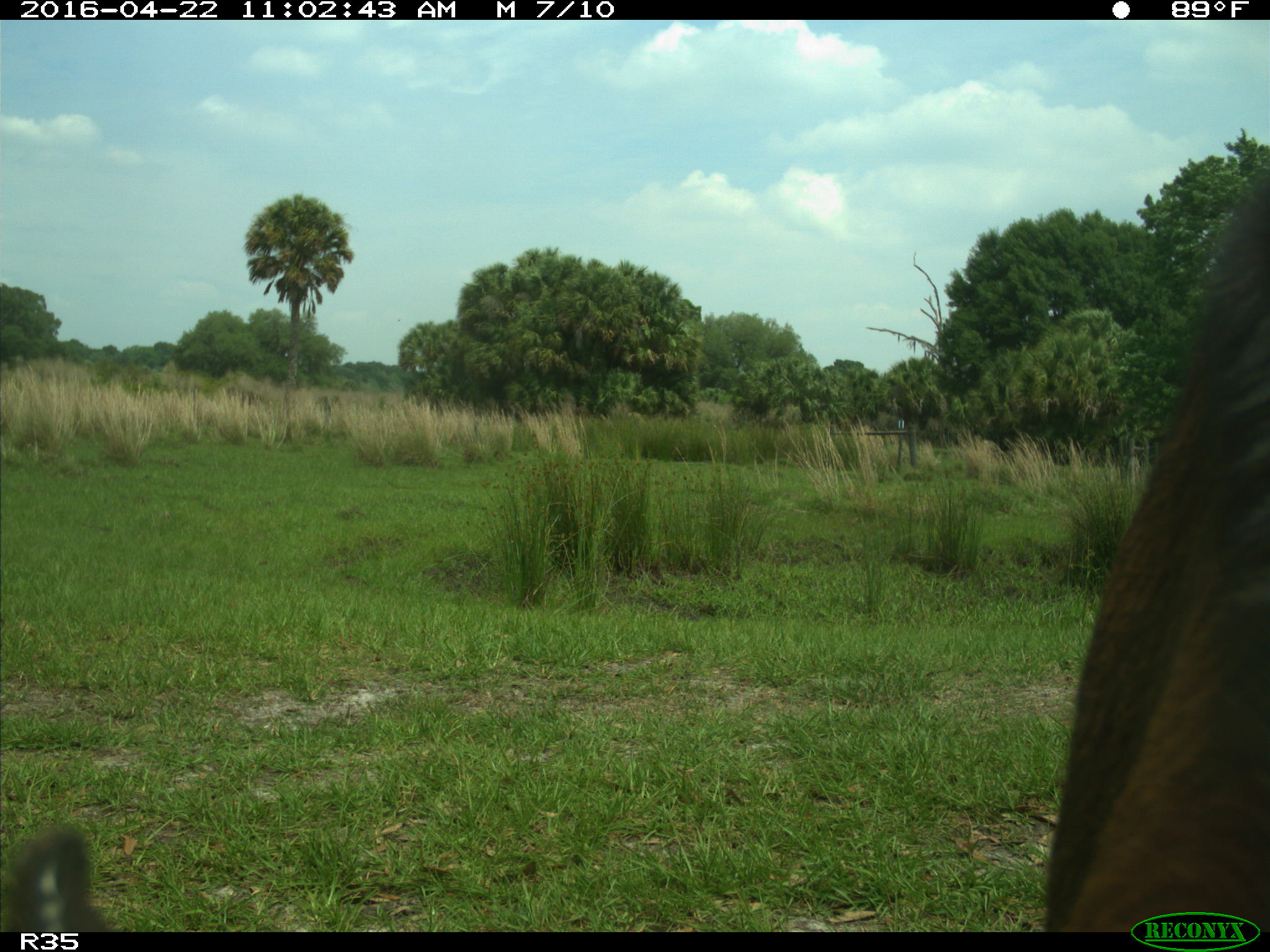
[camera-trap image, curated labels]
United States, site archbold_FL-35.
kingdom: Animalia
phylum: Chordata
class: Mammalia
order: Artiodactyla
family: Bovidae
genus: Bos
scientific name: Bos taurus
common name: domestic cow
Bos taurus (domestic cow).